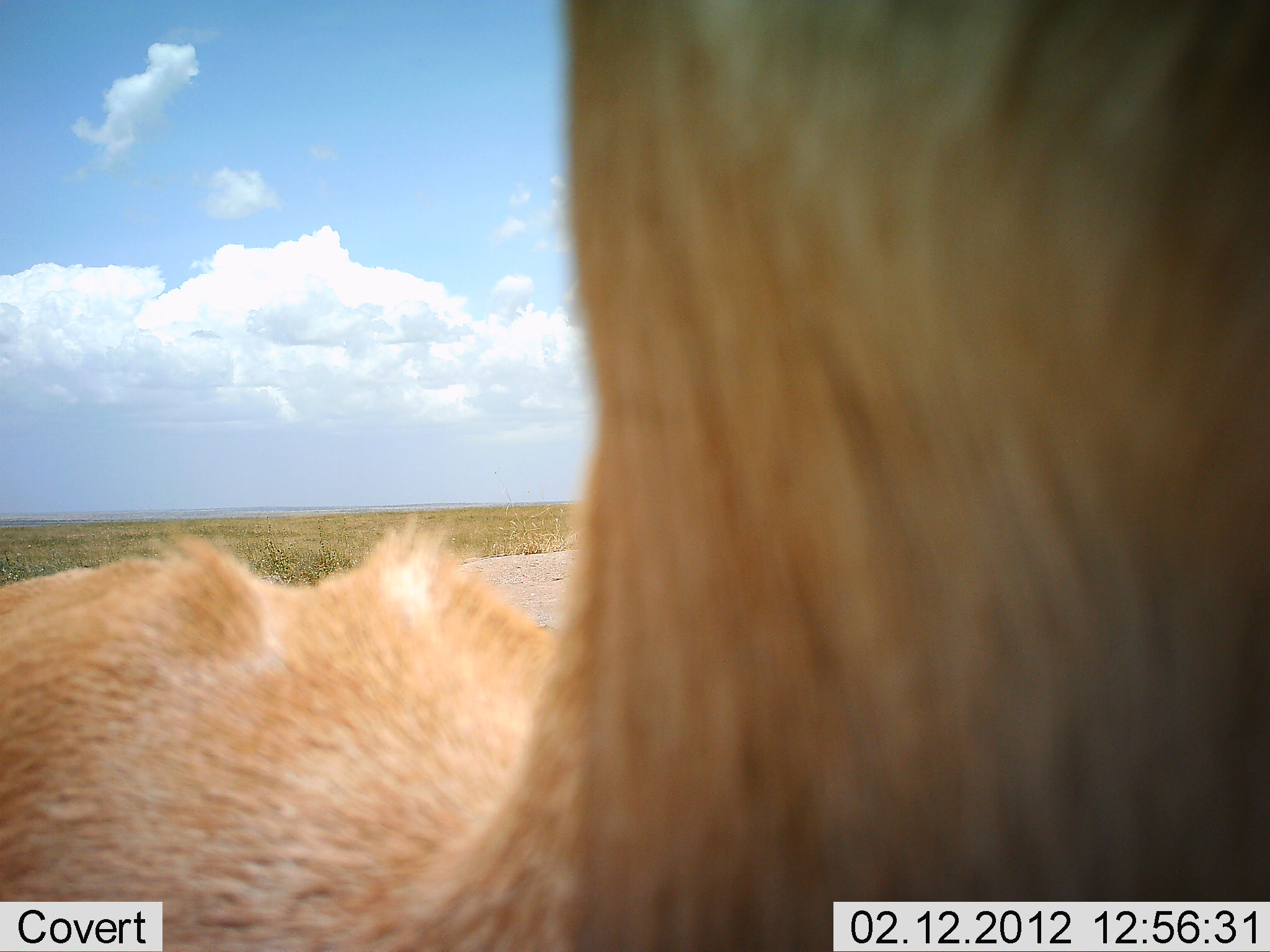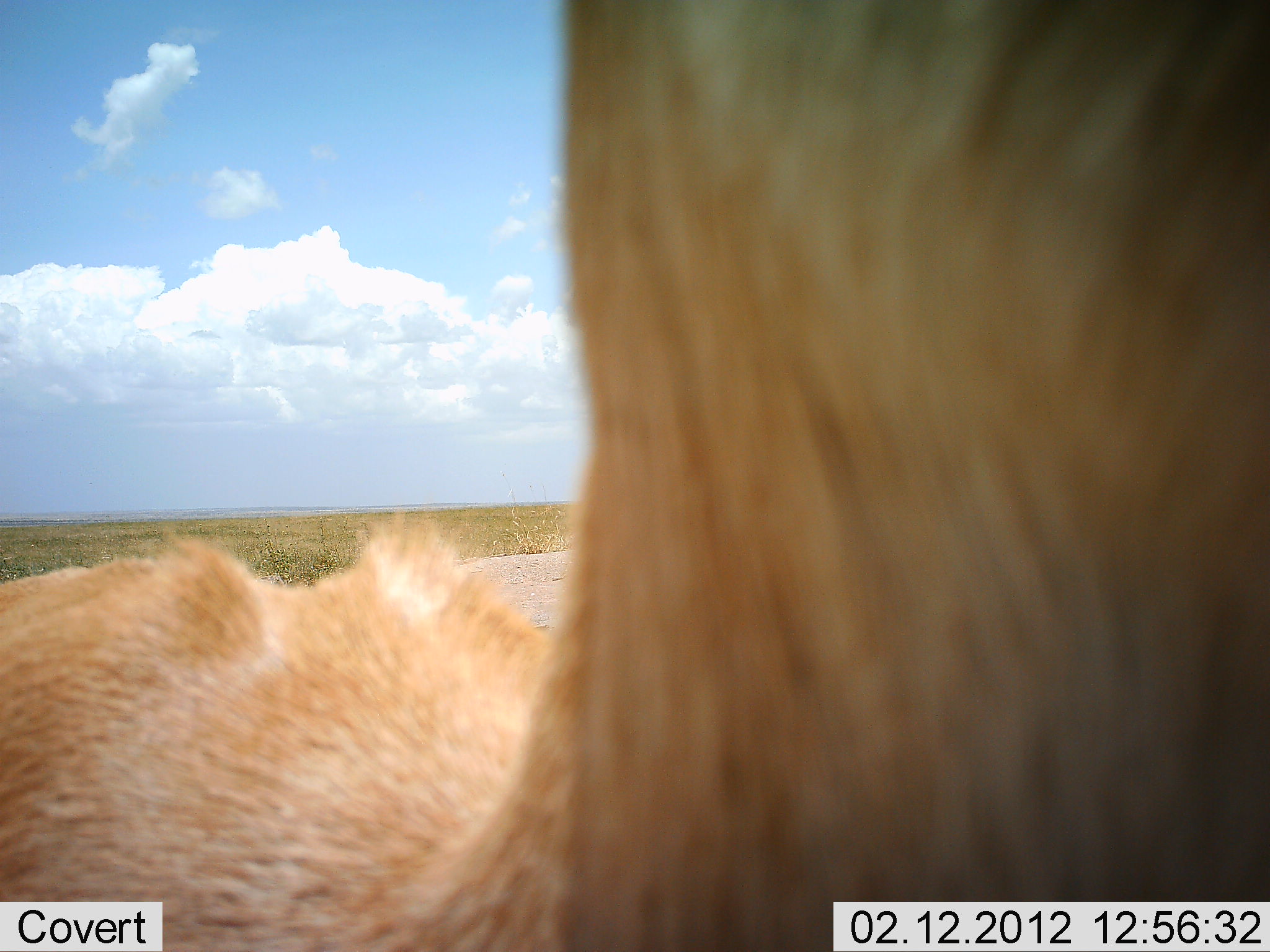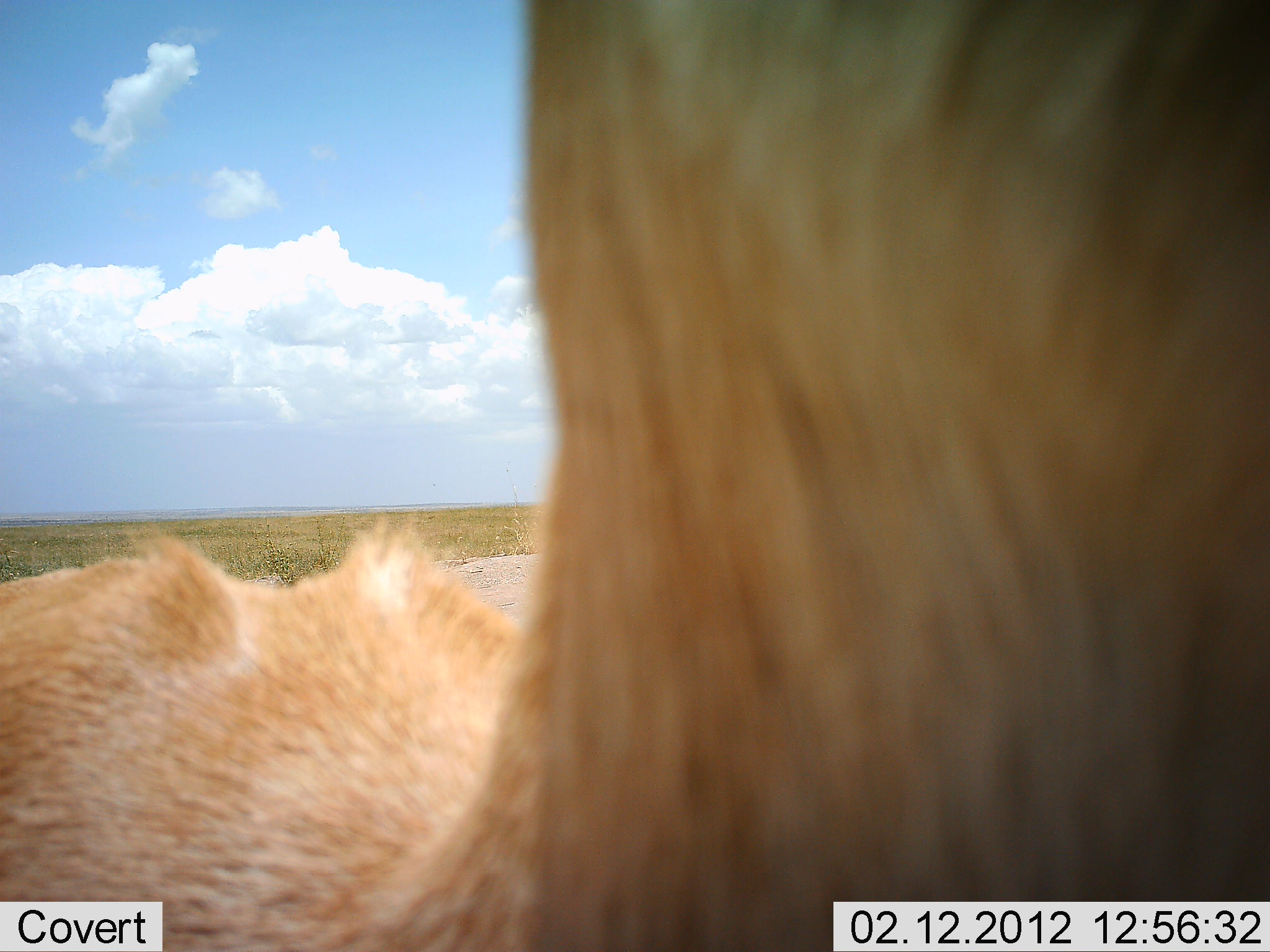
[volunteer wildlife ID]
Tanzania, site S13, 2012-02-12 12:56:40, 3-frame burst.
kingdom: Animalia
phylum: Chordata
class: Mammalia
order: Artiodactyla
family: Bovidae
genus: Eudorcas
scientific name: Eudorcas thomsonii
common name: thomson's gazelle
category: gazellethomsons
Gazellethomsons (thomson's gazelle) (Eudorcas thomsonii), count 1. Behavior (volunteer vote fractions): standing 100%, resting 0%, moving 0%, interacting 0%. Young present (vote fraction): 0%. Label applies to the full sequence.